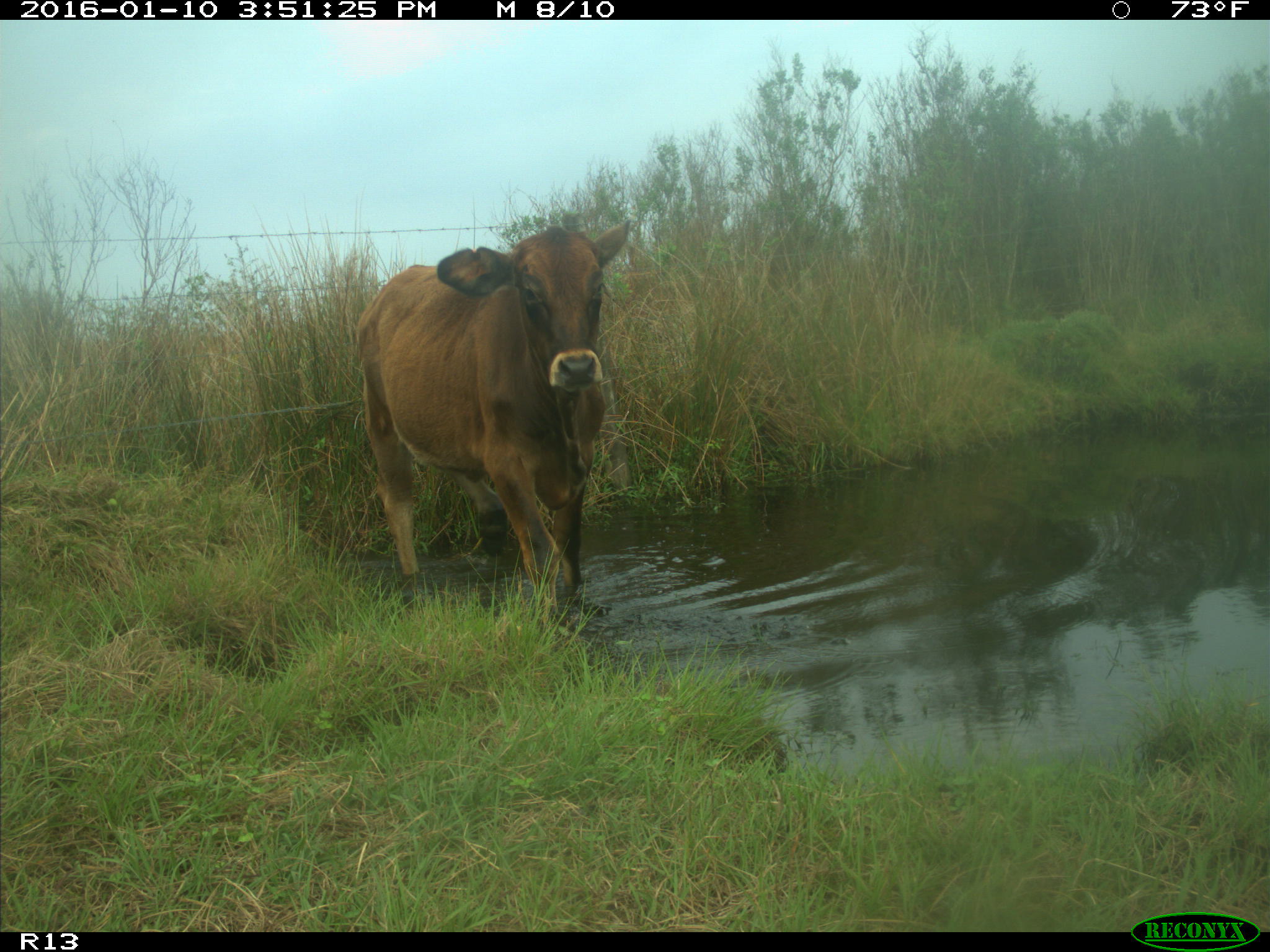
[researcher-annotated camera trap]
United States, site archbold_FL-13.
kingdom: Animalia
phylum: Chordata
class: Mammalia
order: Artiodactyla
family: Bovidae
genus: Bos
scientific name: Bos taurus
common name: domestic cow